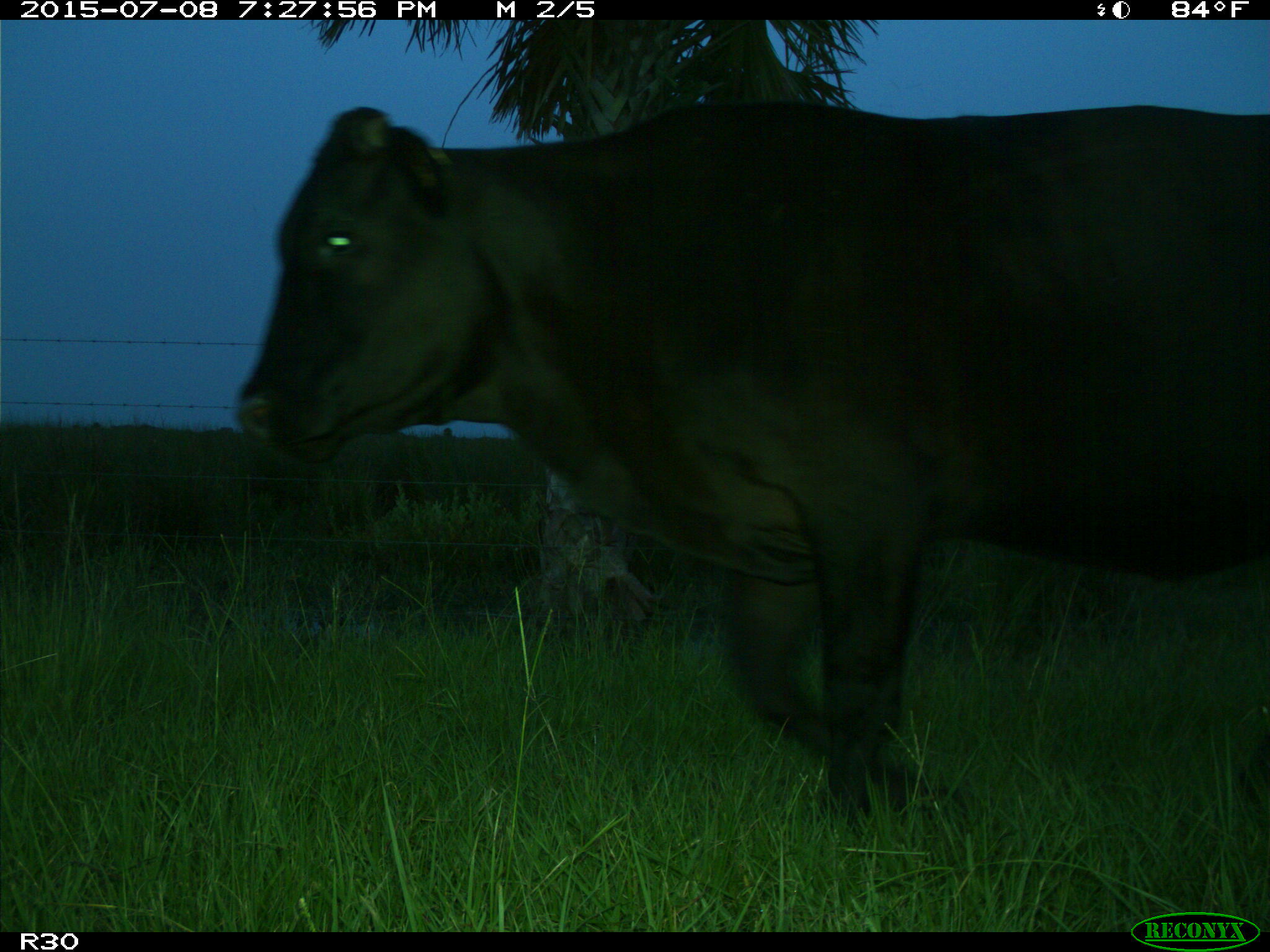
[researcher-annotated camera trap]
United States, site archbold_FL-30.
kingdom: Animalia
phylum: Chordata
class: Mammalia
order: Artiodactyla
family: Bovidae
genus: Bos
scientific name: Bos taurus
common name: domestic cow